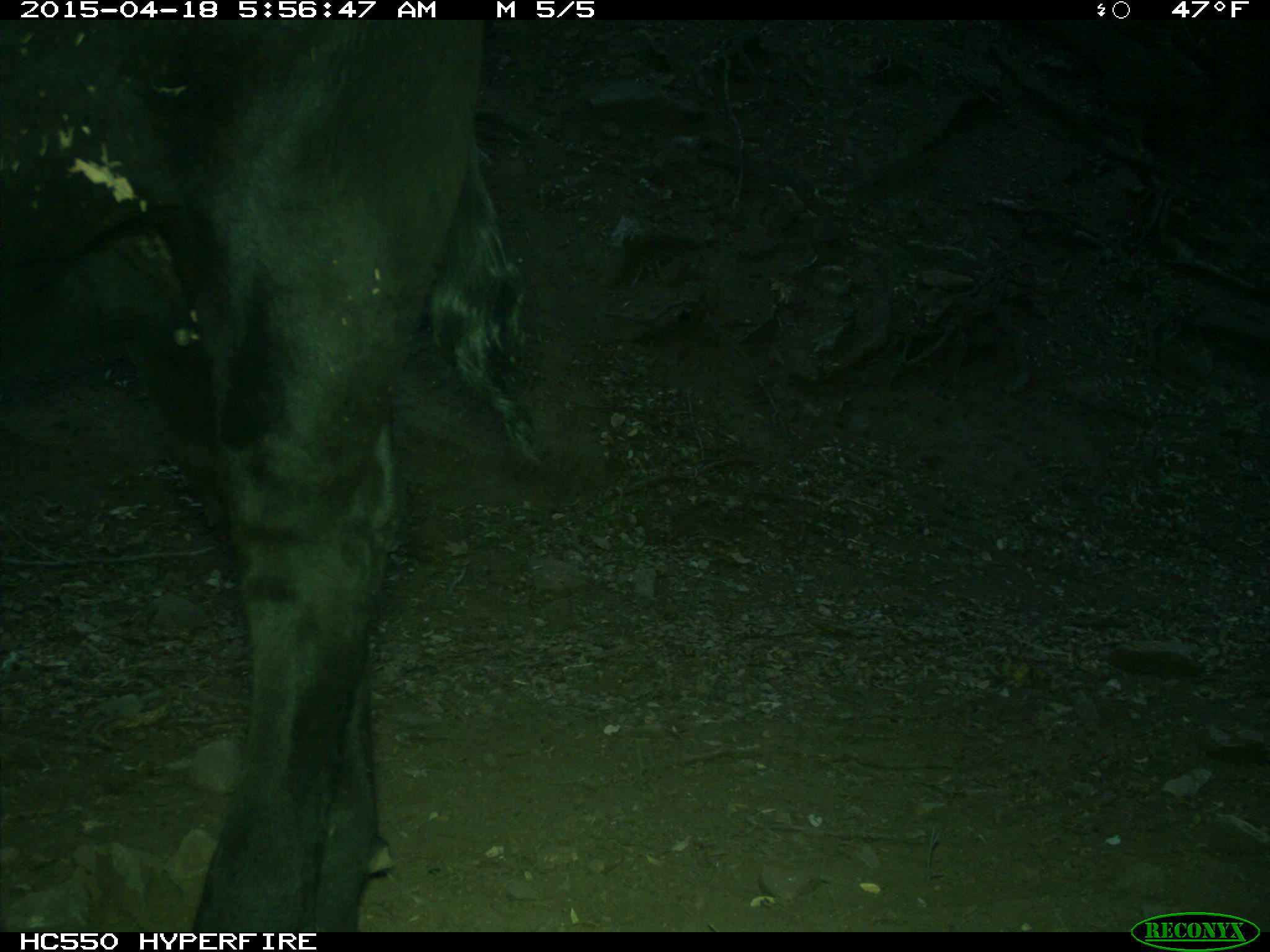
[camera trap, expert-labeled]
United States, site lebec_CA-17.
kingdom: Animalia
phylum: Chordata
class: Mammalia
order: Artiodactyla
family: Bovidae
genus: Bos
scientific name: Bos taurus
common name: domestic cow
Bos taurus (domestic cow).